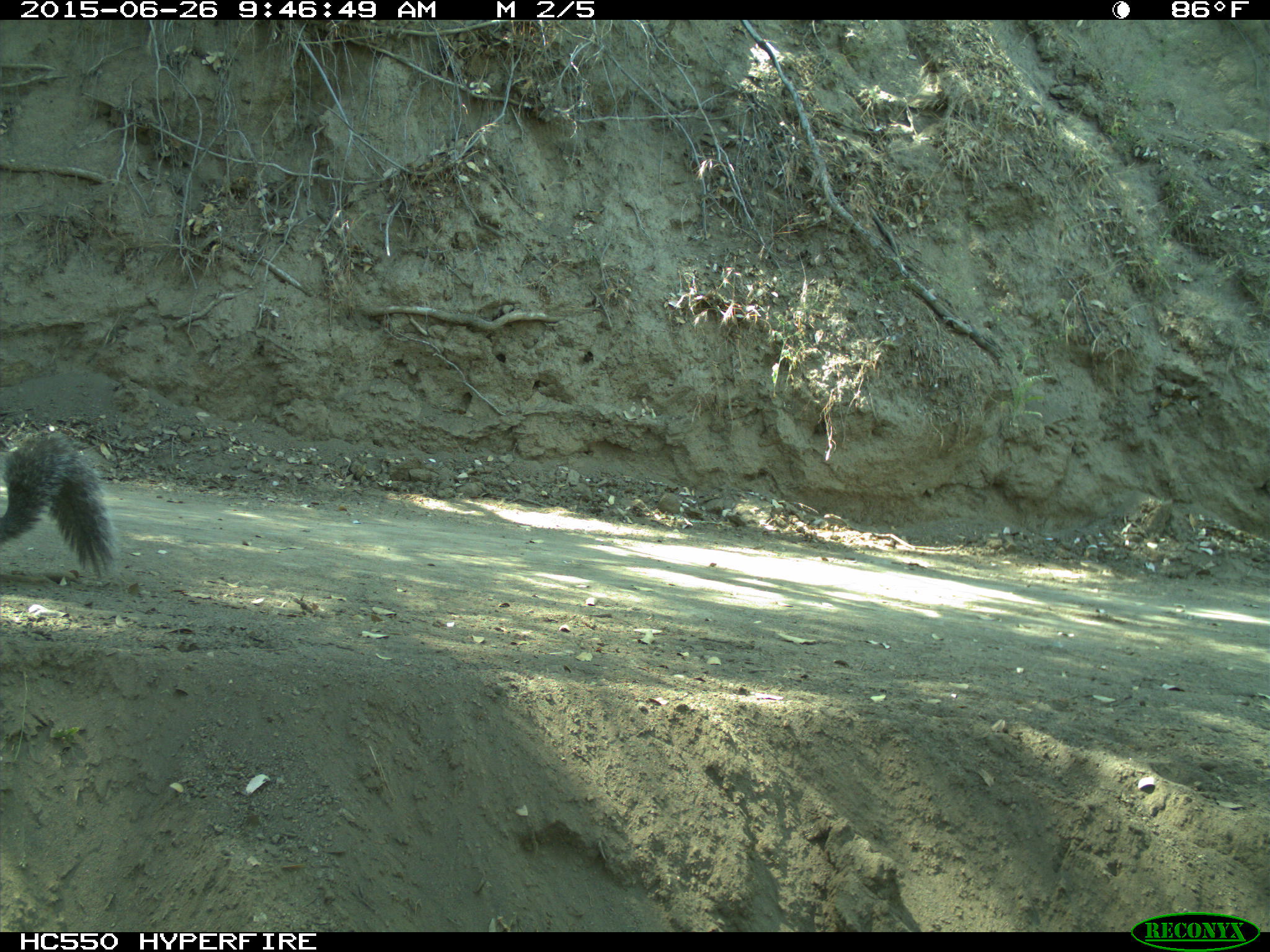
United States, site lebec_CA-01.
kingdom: Animalia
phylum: Chordata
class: Mammalia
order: Rodentia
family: Sciuridae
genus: Sciurus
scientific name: Sciurus carolinensis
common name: eastern gray squirrel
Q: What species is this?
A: Sciurus carolinensis (eastern gray squirrel).